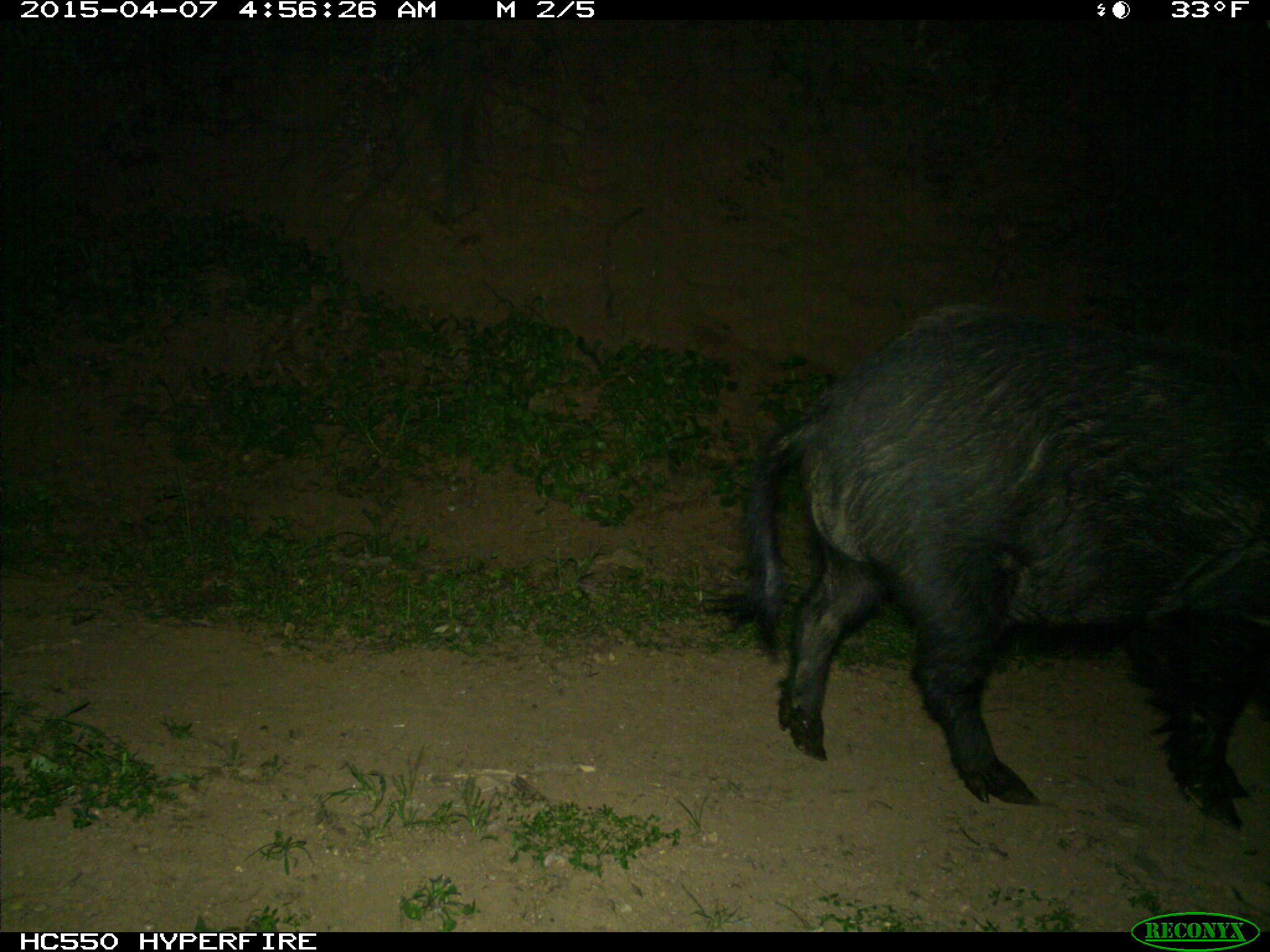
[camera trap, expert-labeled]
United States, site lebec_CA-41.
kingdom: Animalia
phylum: Chordata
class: Mammalia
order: Artiodactyla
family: Suidae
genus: Sus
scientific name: Sus scrofa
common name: wild boar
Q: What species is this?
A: Sus scrofa (wild boar).